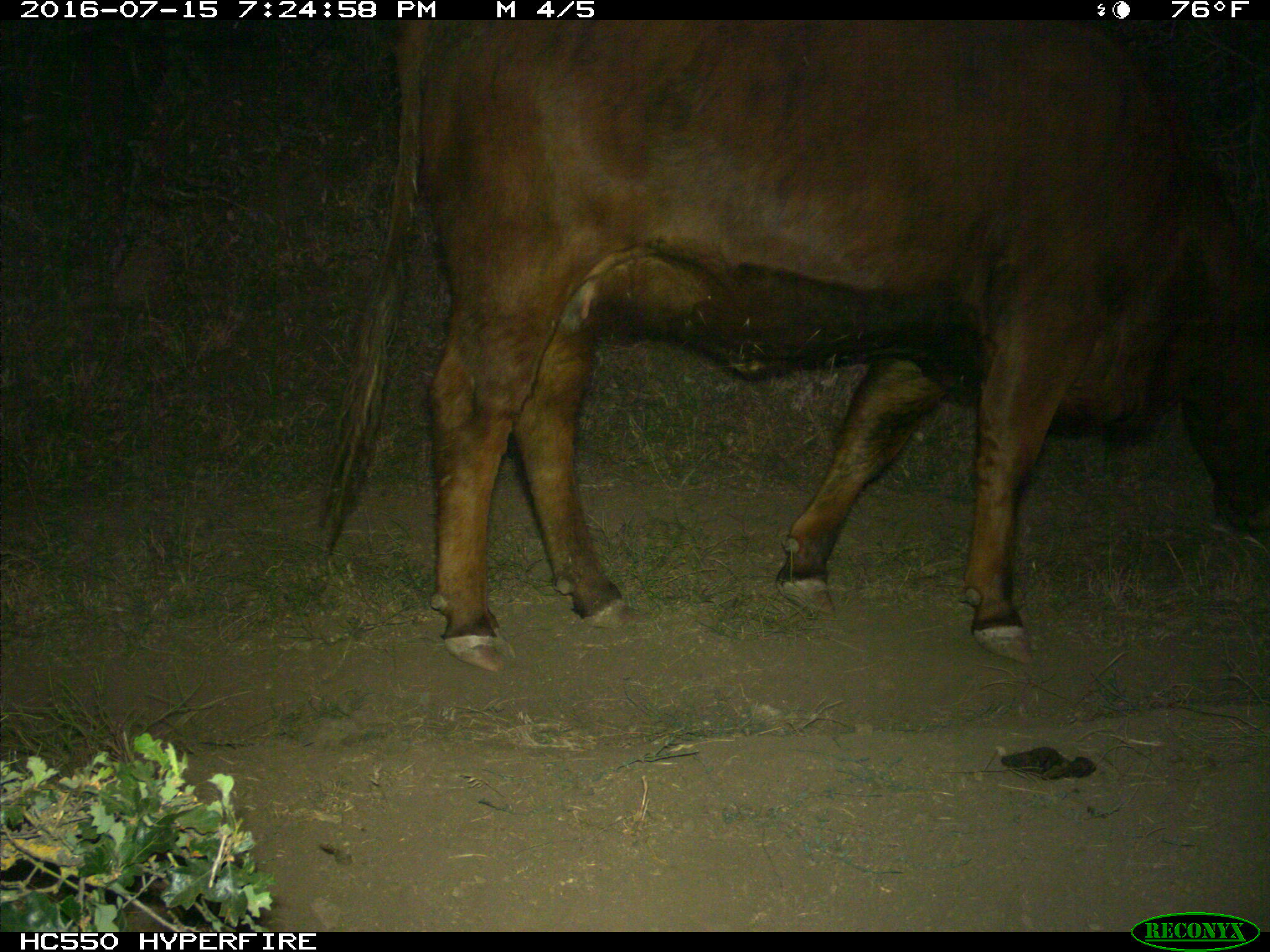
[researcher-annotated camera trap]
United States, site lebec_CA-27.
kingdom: Animalia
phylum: Chordata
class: Mammalia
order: Artiodactyla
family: Bovidae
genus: Bos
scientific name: Bos taurus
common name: domestic cow